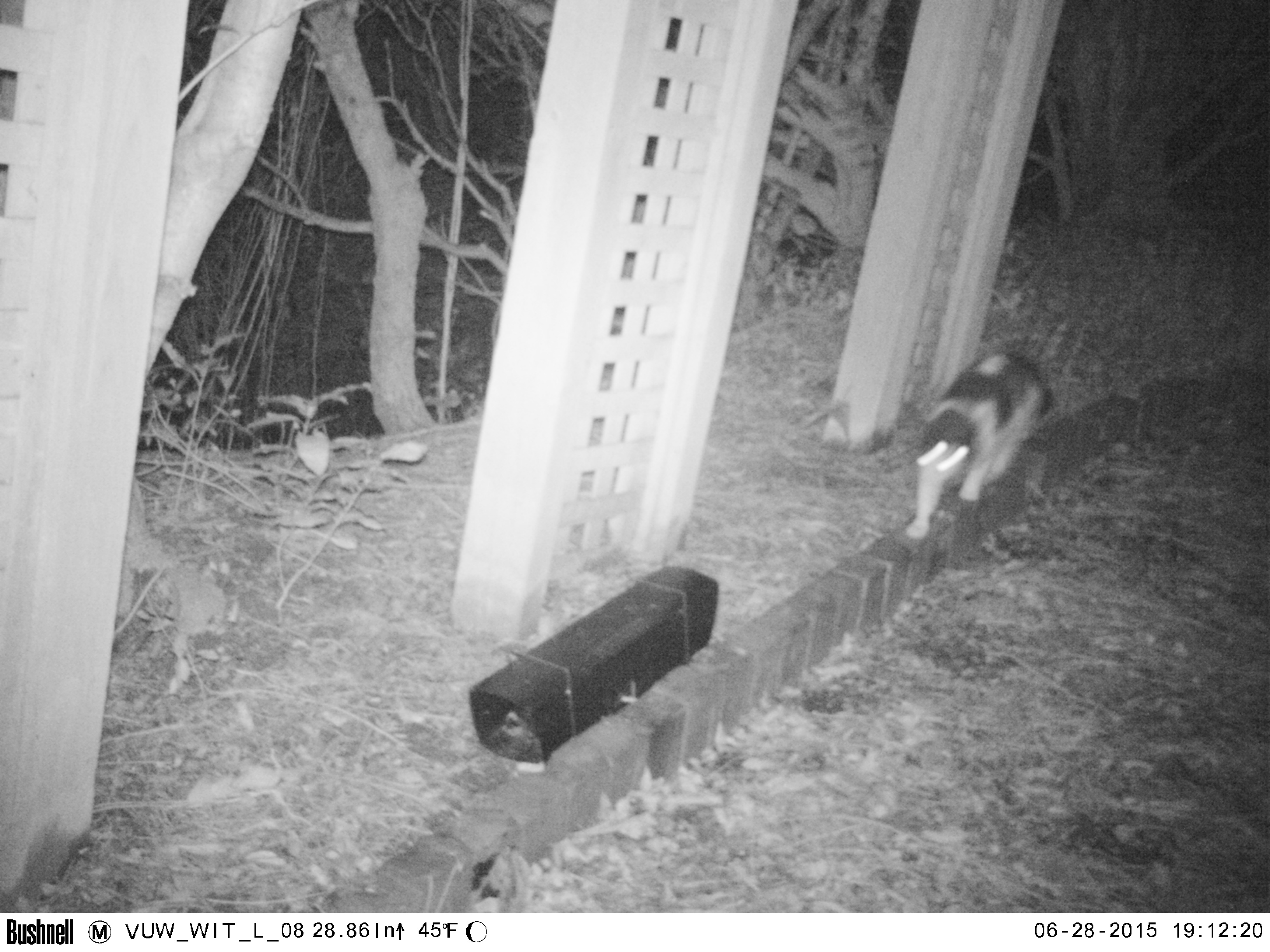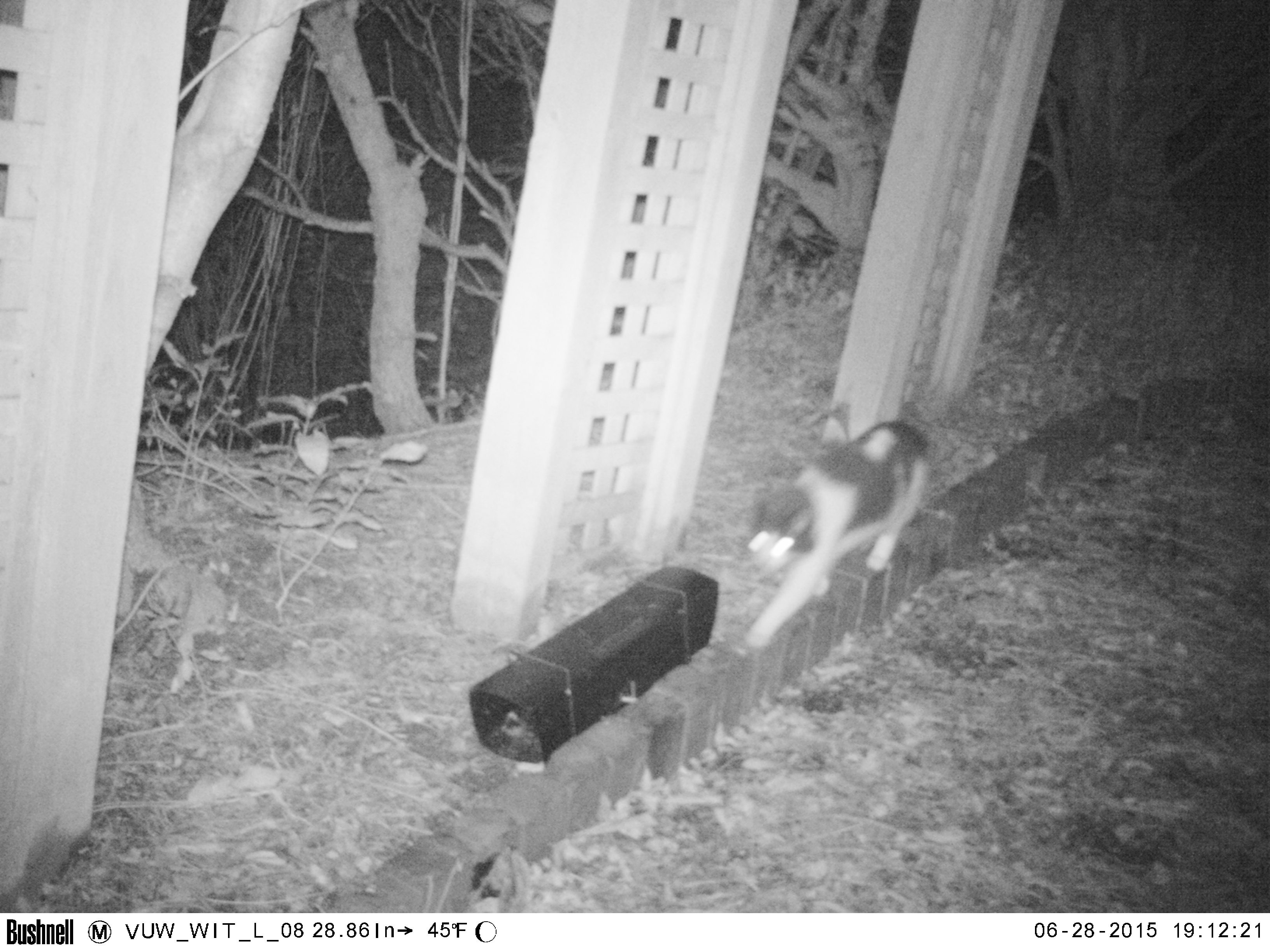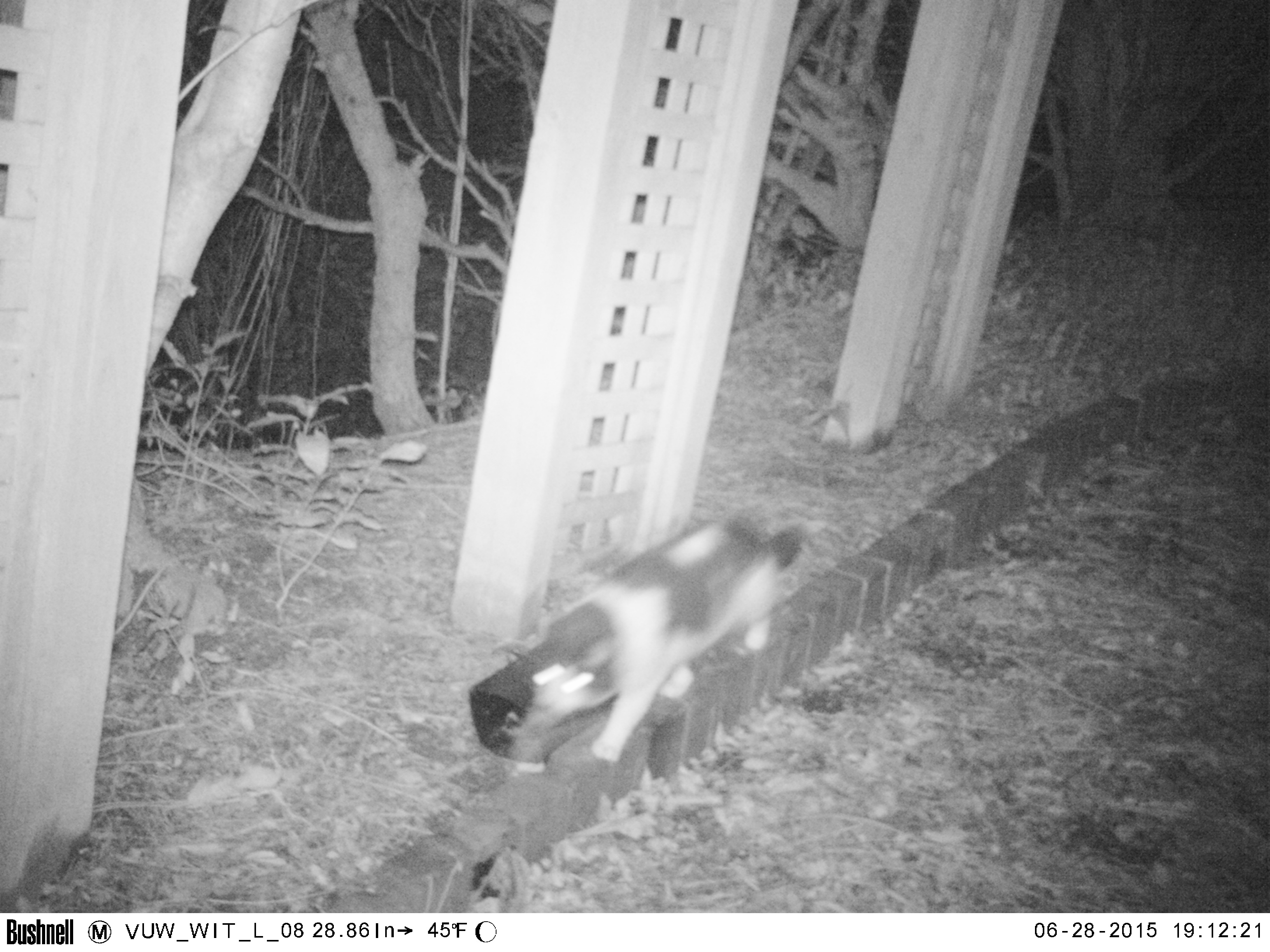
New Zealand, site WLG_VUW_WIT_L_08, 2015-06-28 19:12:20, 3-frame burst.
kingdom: Animalia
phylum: Chordata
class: Mammalia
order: Carnivora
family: Felidae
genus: Felis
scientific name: Felis catus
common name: domestic cat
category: cat